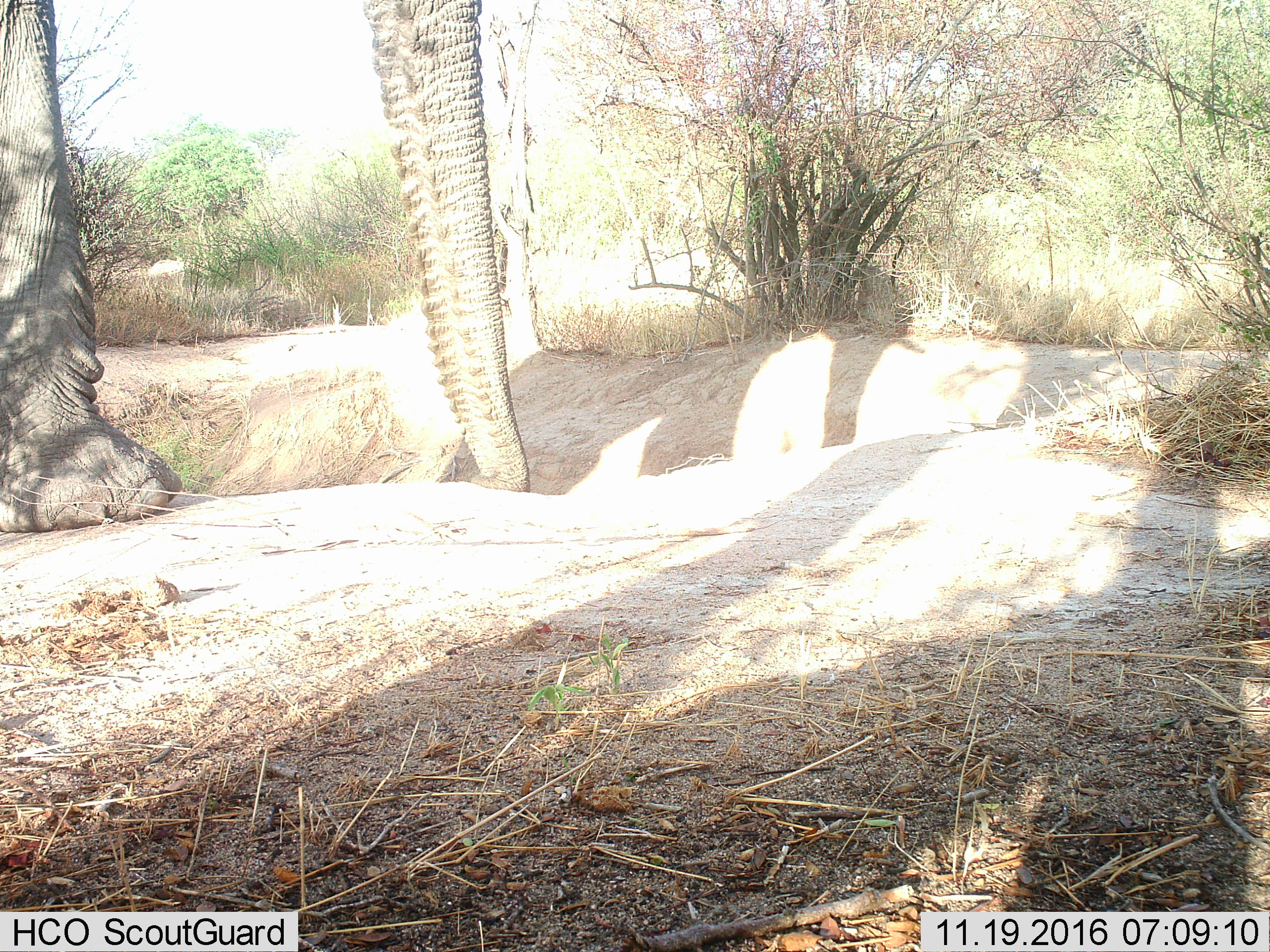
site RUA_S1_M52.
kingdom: Animalia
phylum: Chordata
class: Mammalia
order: Proboscidea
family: Elephantidae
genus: Loxodonta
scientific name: Loxodonta africana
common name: african bush elephant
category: elephant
Elephant (african bush elephant) (Loxodonta africana), count 1. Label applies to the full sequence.